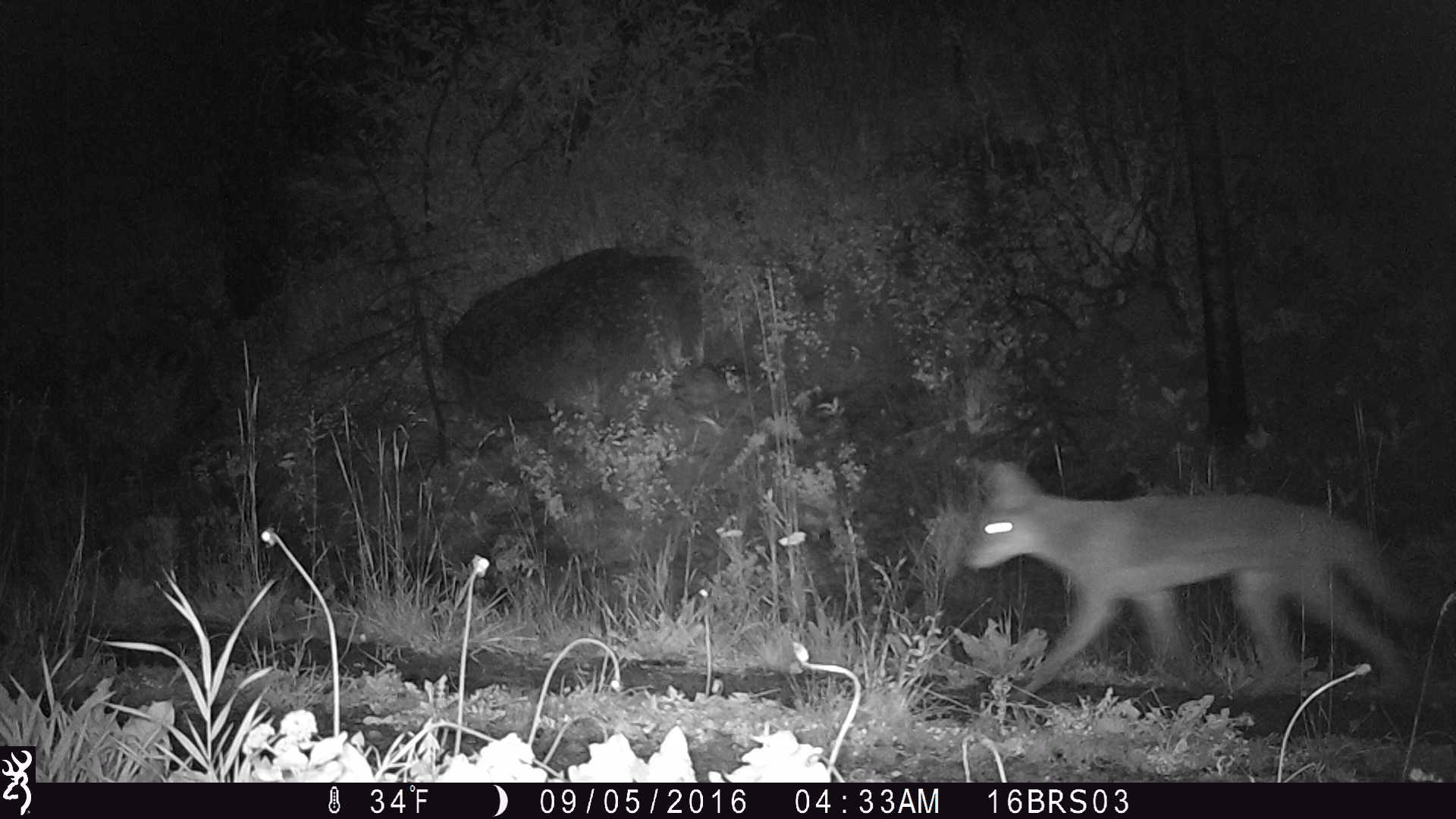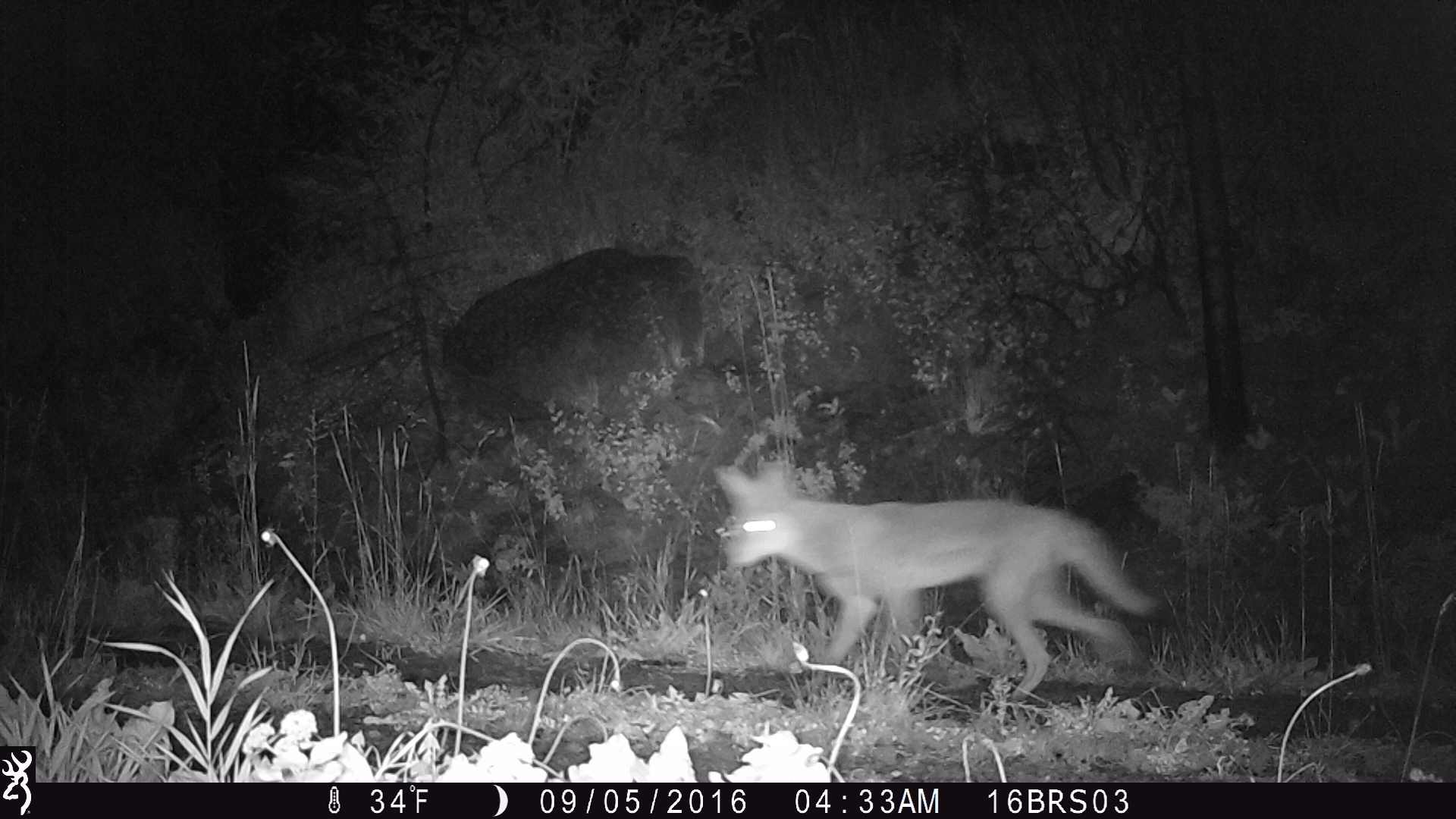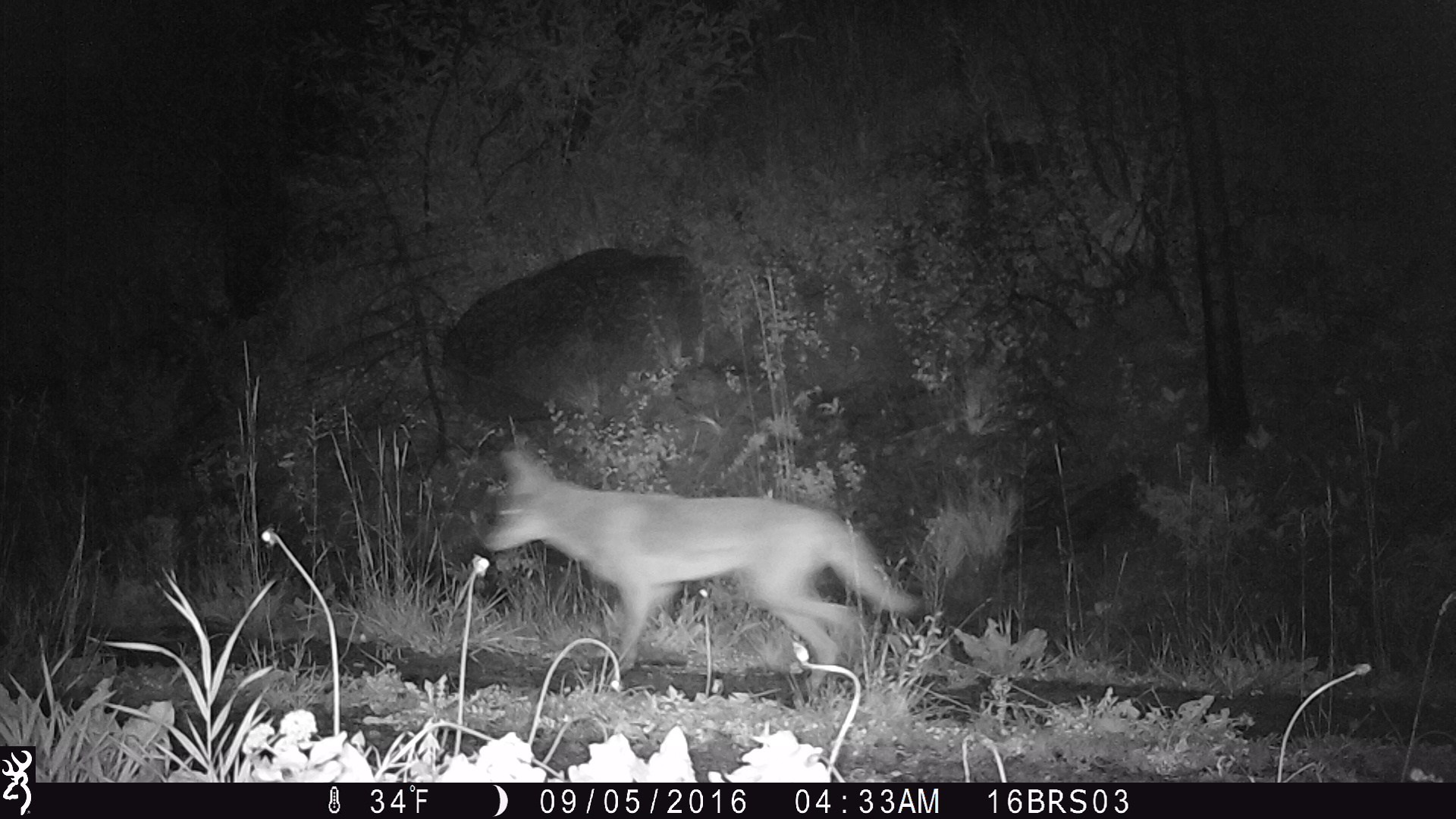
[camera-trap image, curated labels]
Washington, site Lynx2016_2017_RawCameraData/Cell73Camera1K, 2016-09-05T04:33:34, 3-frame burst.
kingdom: Animalia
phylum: Chordata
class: Mammalia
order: Carnivora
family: Canidae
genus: Canis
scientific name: Canis latrans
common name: coyote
Canis latrans (coyote). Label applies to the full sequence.